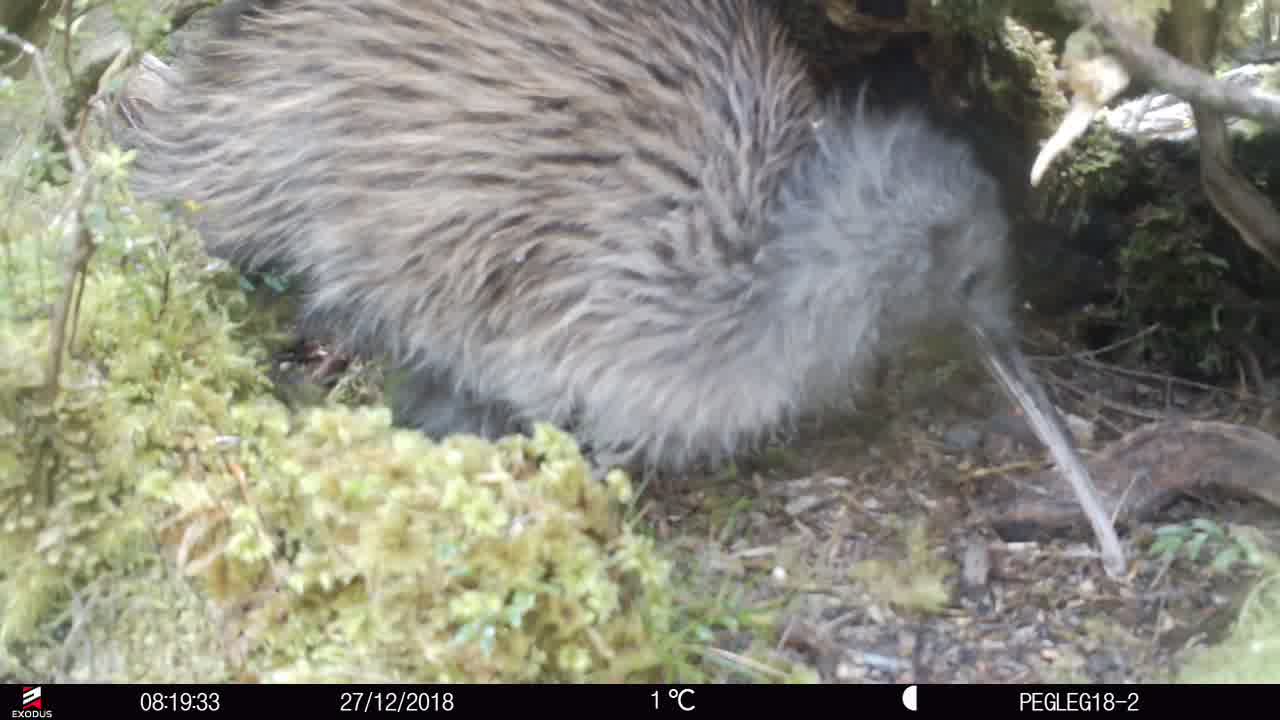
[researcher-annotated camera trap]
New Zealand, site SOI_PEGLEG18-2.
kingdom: Animalia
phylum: Chordata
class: Aves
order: Apterygiformes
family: Apterygidae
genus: Apteryx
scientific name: Apteryx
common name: kiwi